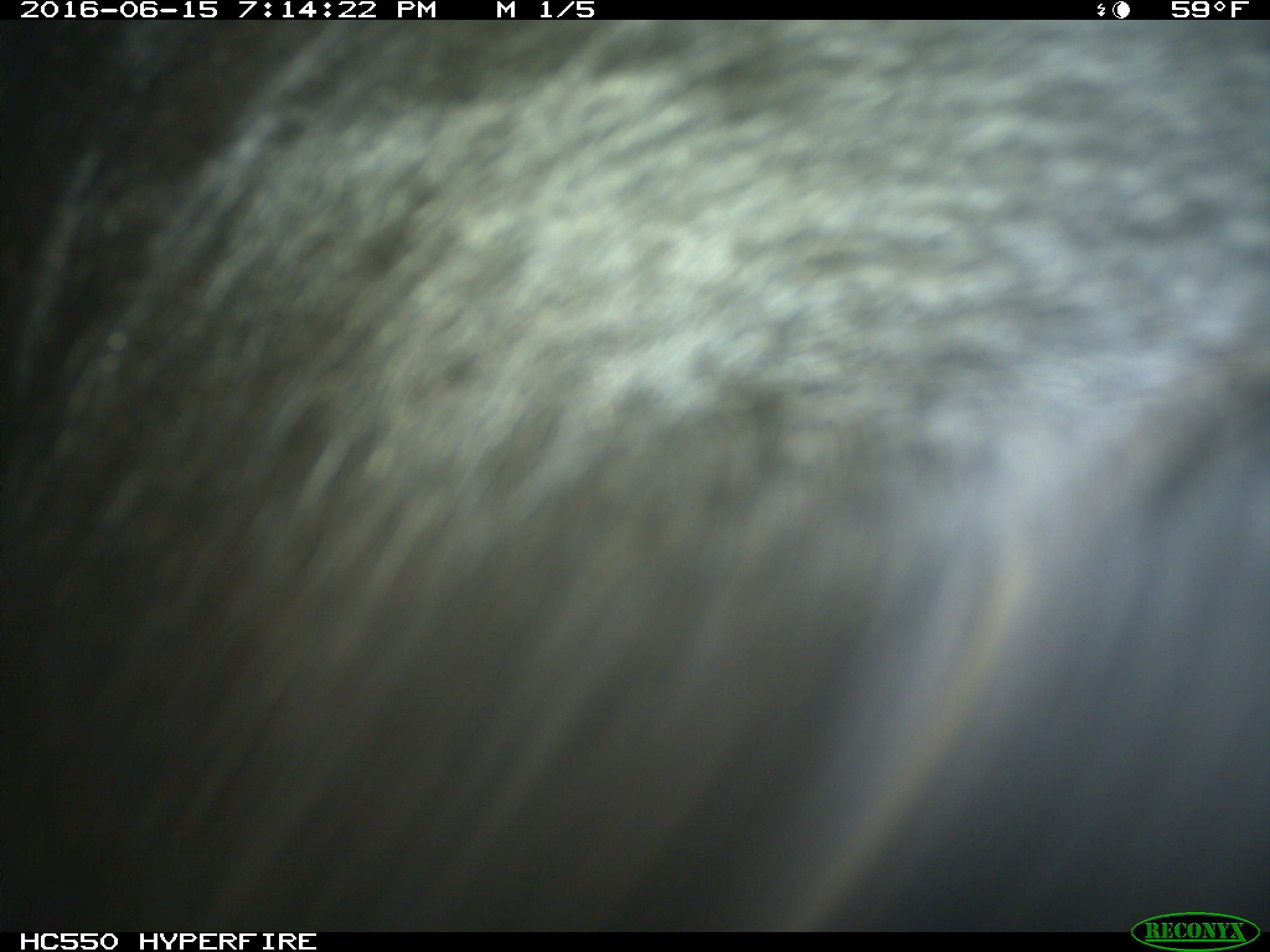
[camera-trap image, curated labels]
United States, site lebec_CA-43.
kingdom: Animalia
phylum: Chordata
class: Mammalia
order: Artiodactyla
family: Bovidae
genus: Bos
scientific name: Bos taurus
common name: domestic cow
Bos taurus (domestic cow).